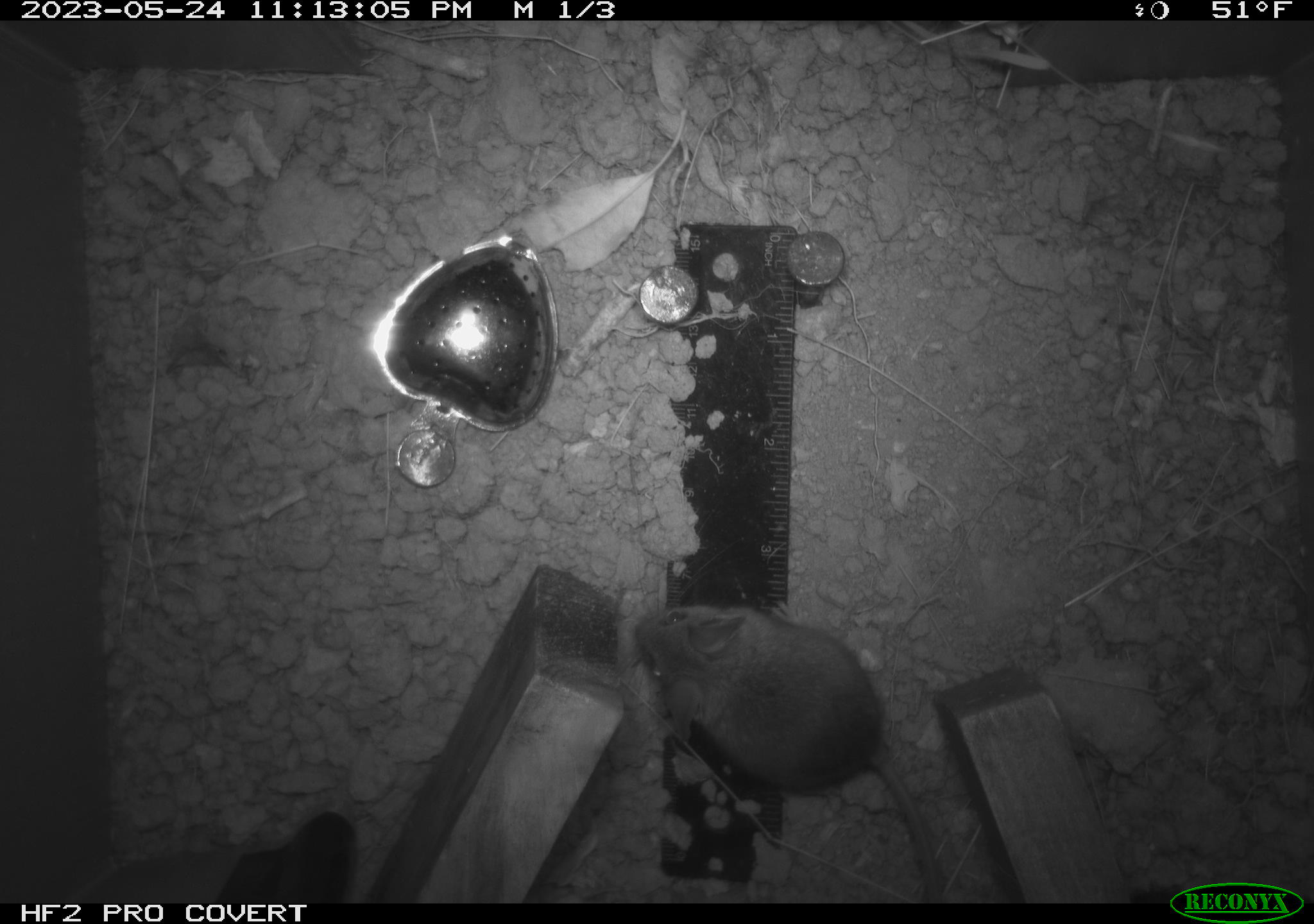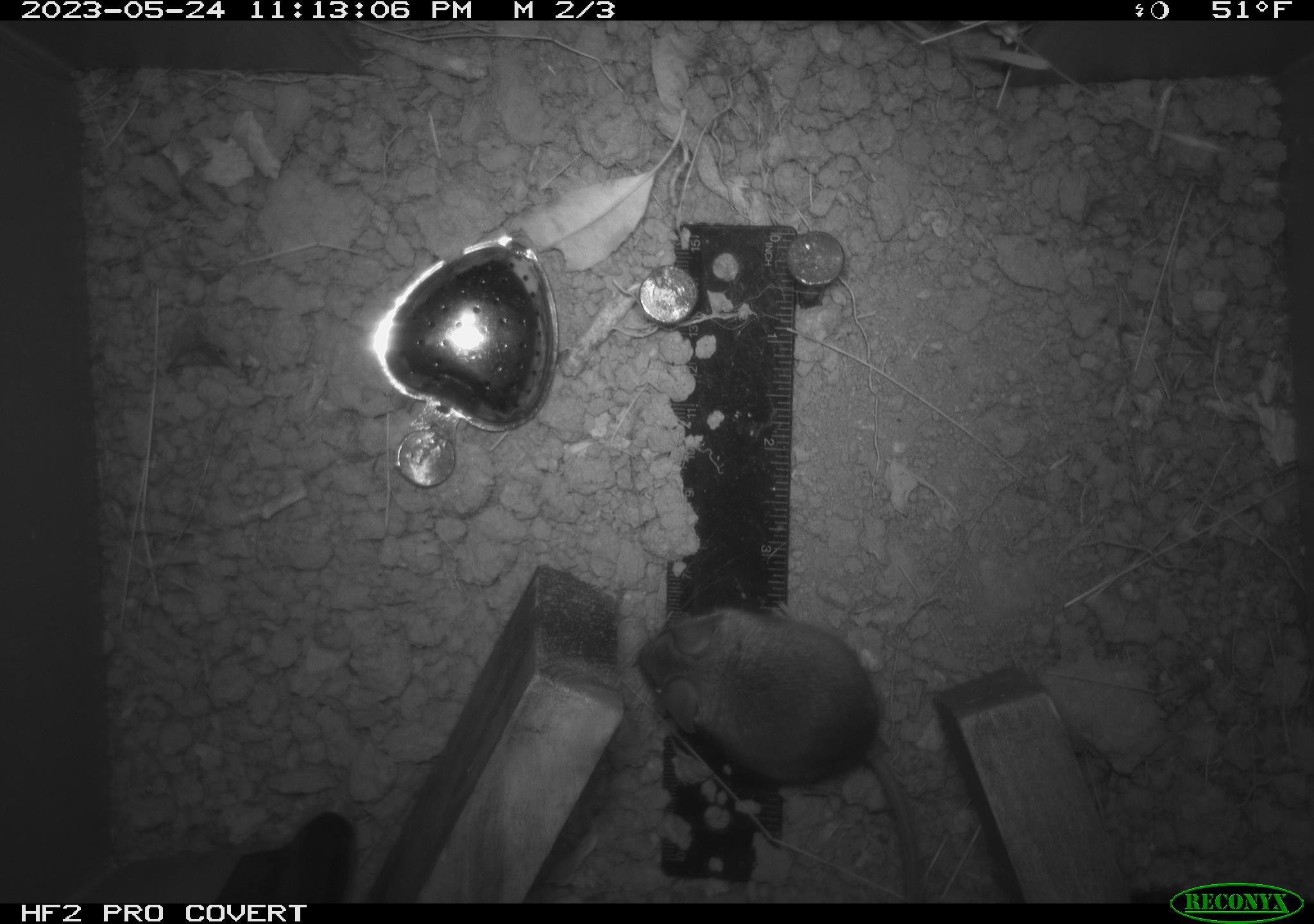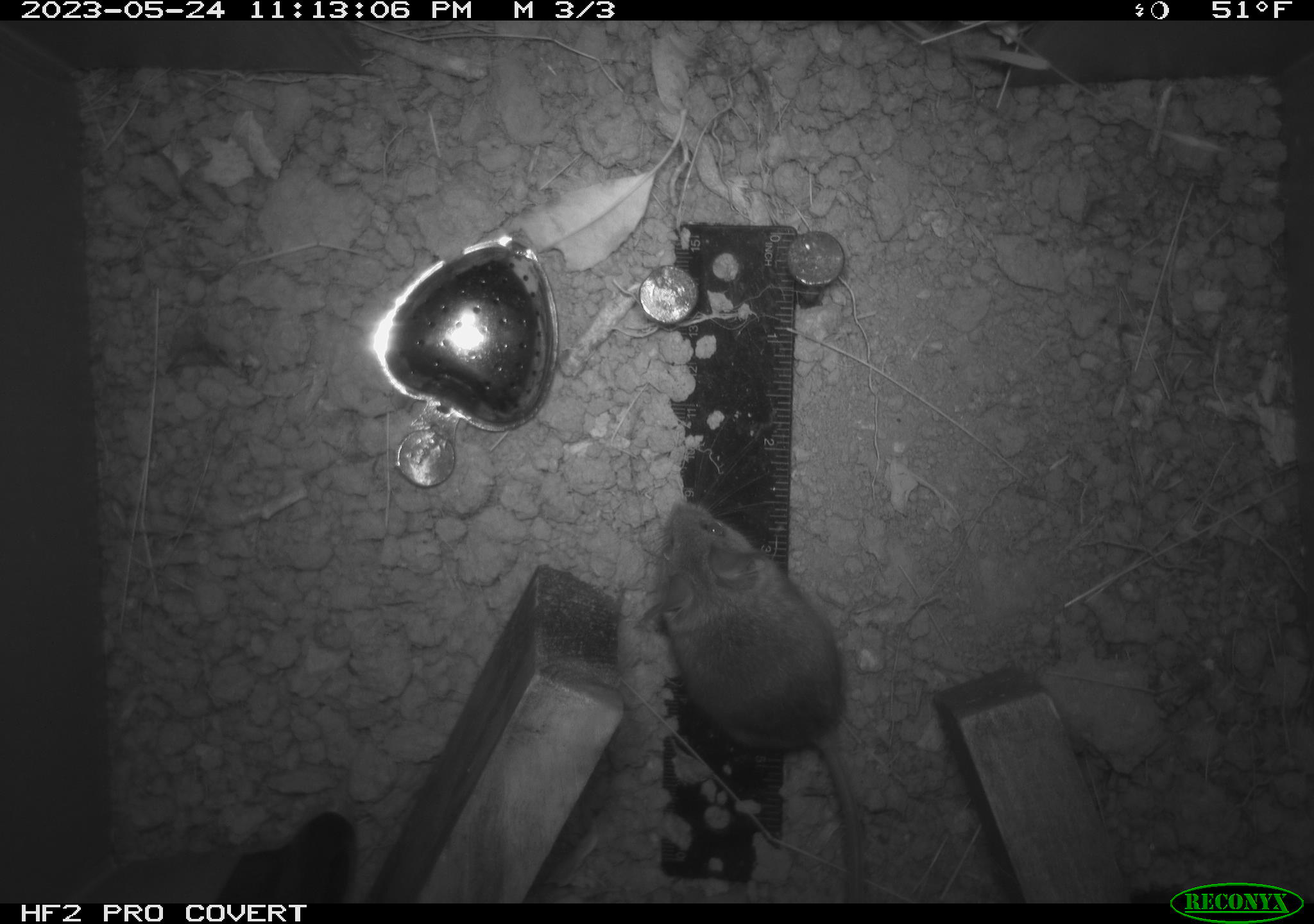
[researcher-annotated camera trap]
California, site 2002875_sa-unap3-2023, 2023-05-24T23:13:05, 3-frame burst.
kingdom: Animalia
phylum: Chordata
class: Mammalia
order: Rodentia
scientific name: Rodentia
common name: mouse species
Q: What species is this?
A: Mouse species (Rodentia).